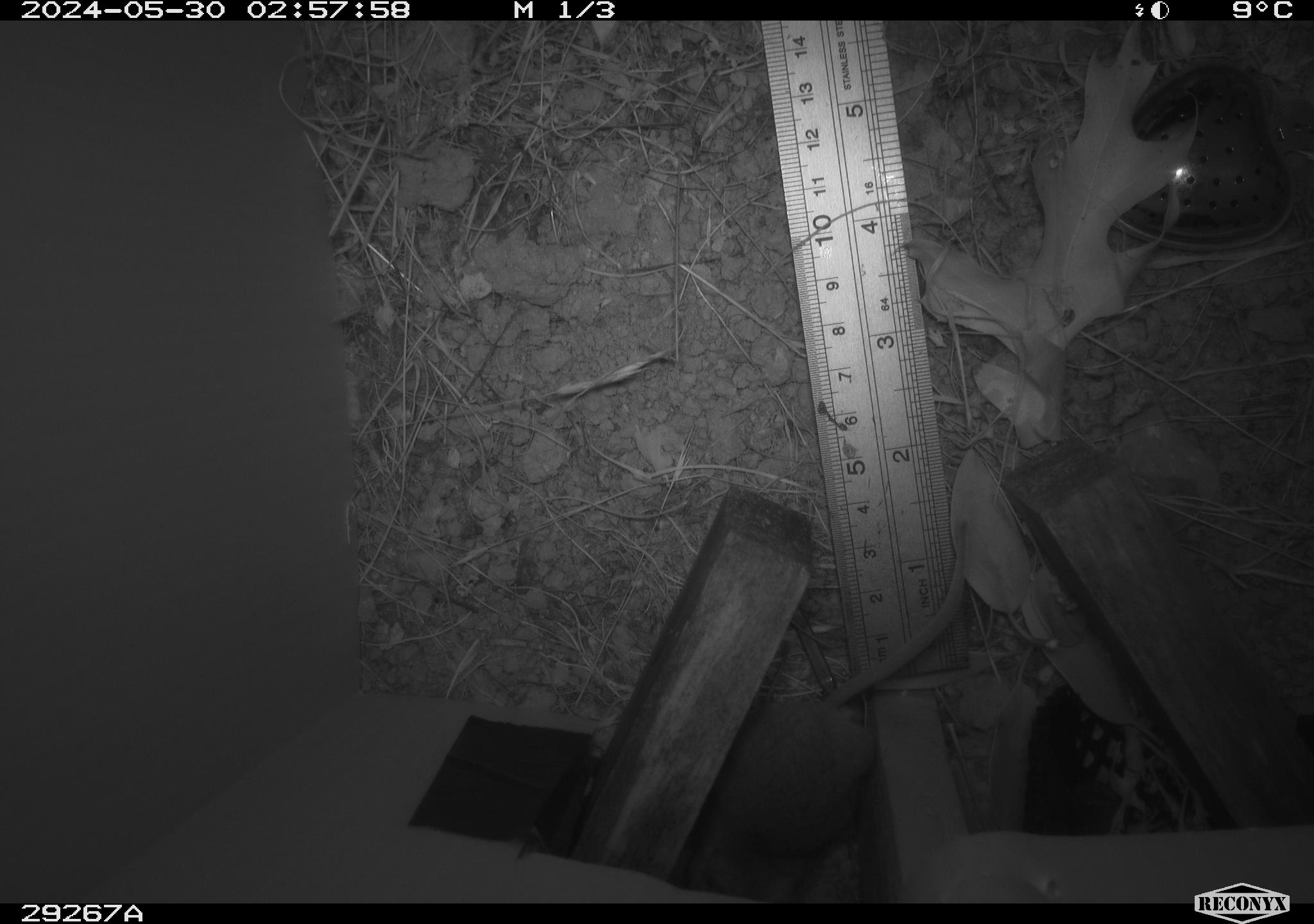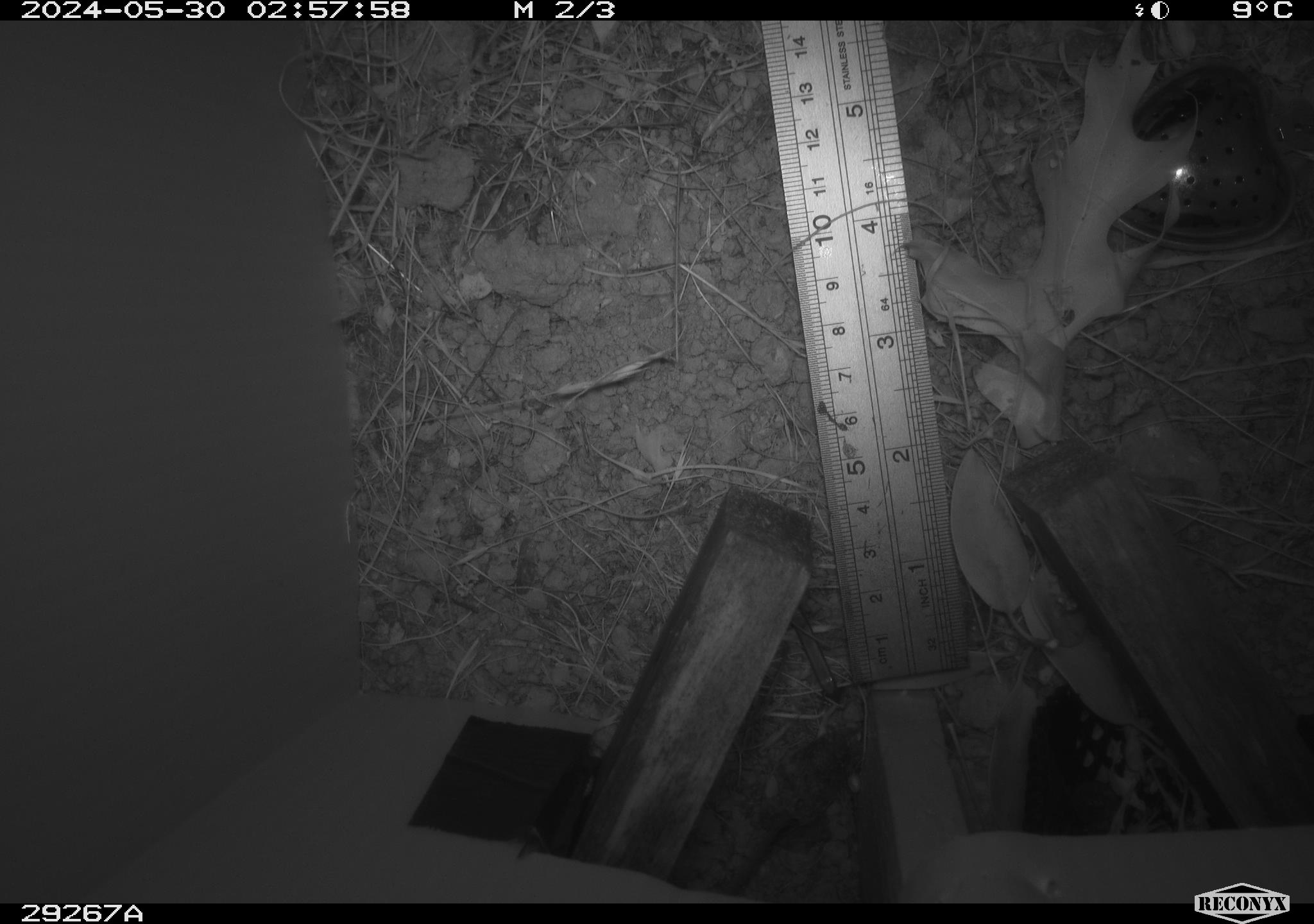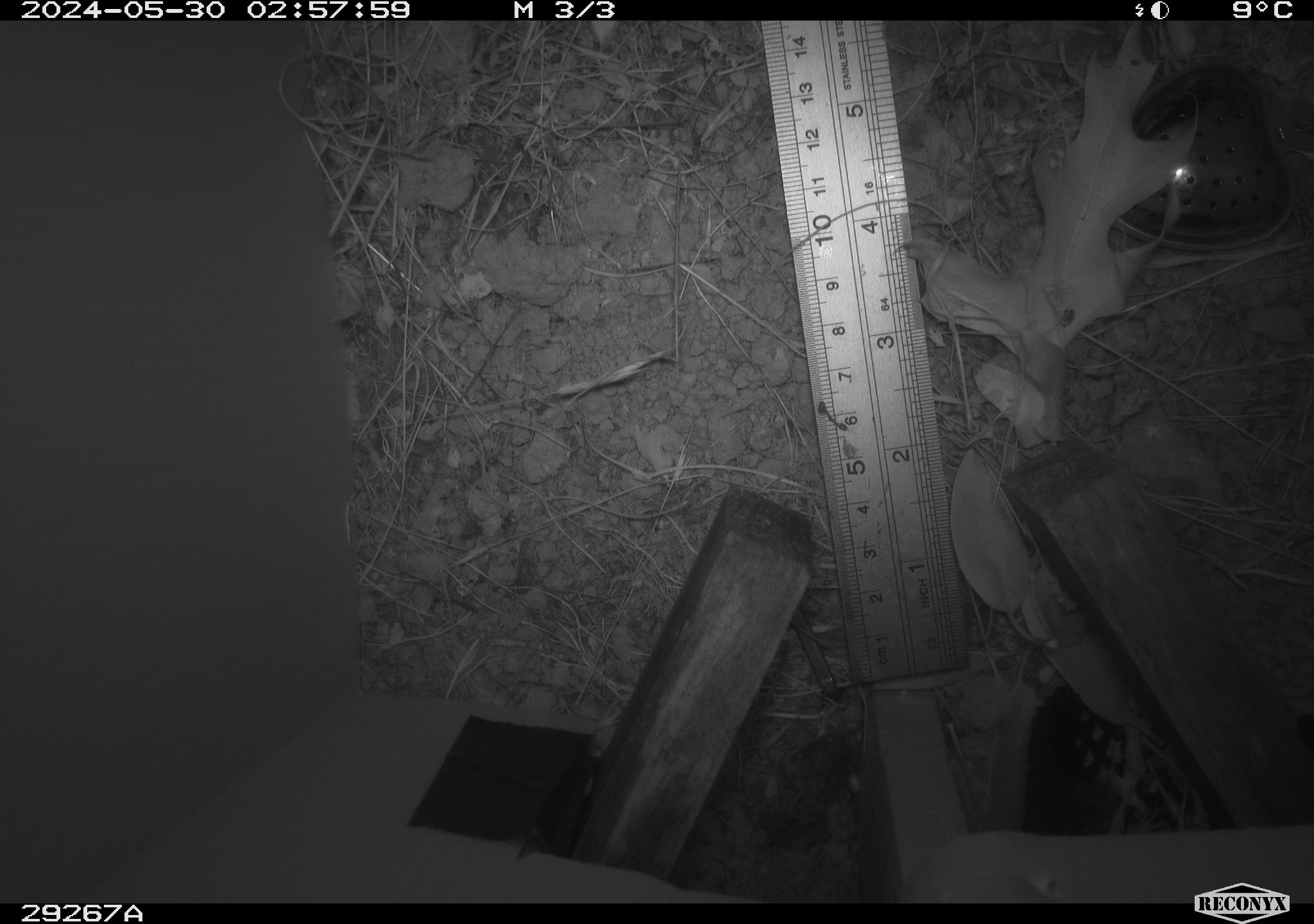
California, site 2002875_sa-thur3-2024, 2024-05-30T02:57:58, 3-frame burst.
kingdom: Animalia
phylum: Chordata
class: Mammalia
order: Rodentia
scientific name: Rodentia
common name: rodent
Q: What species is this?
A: Rodent (Rodentia).